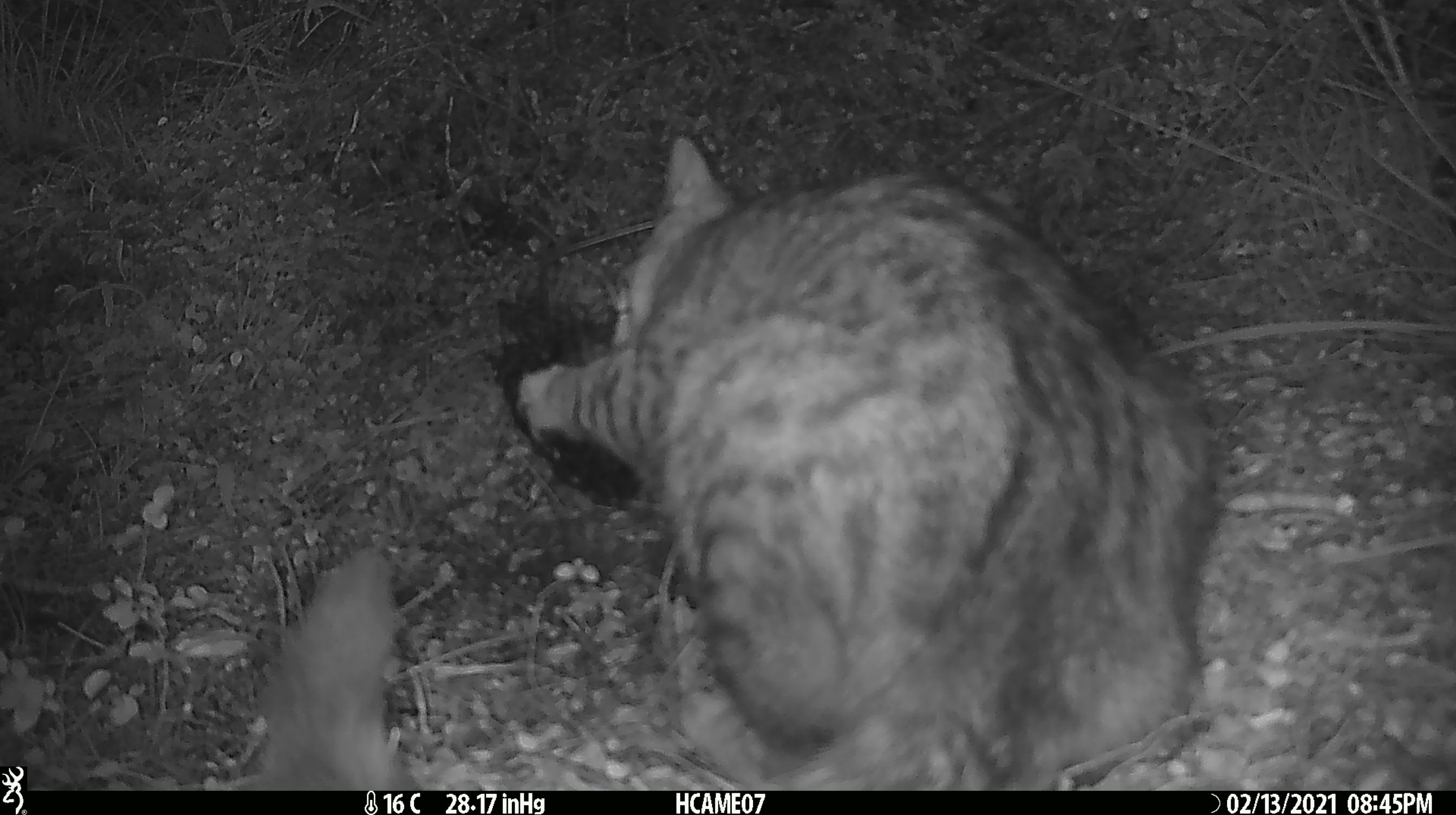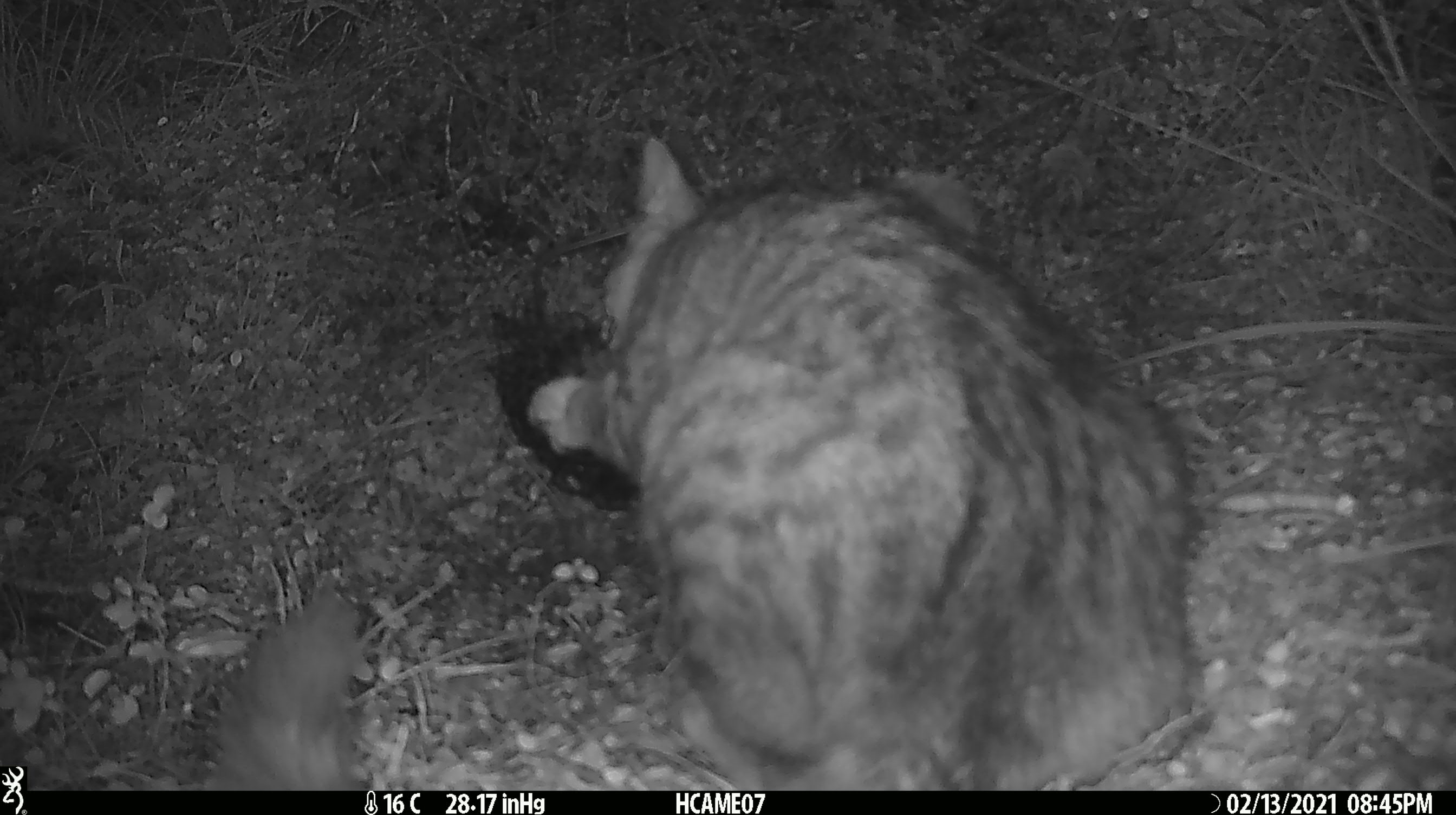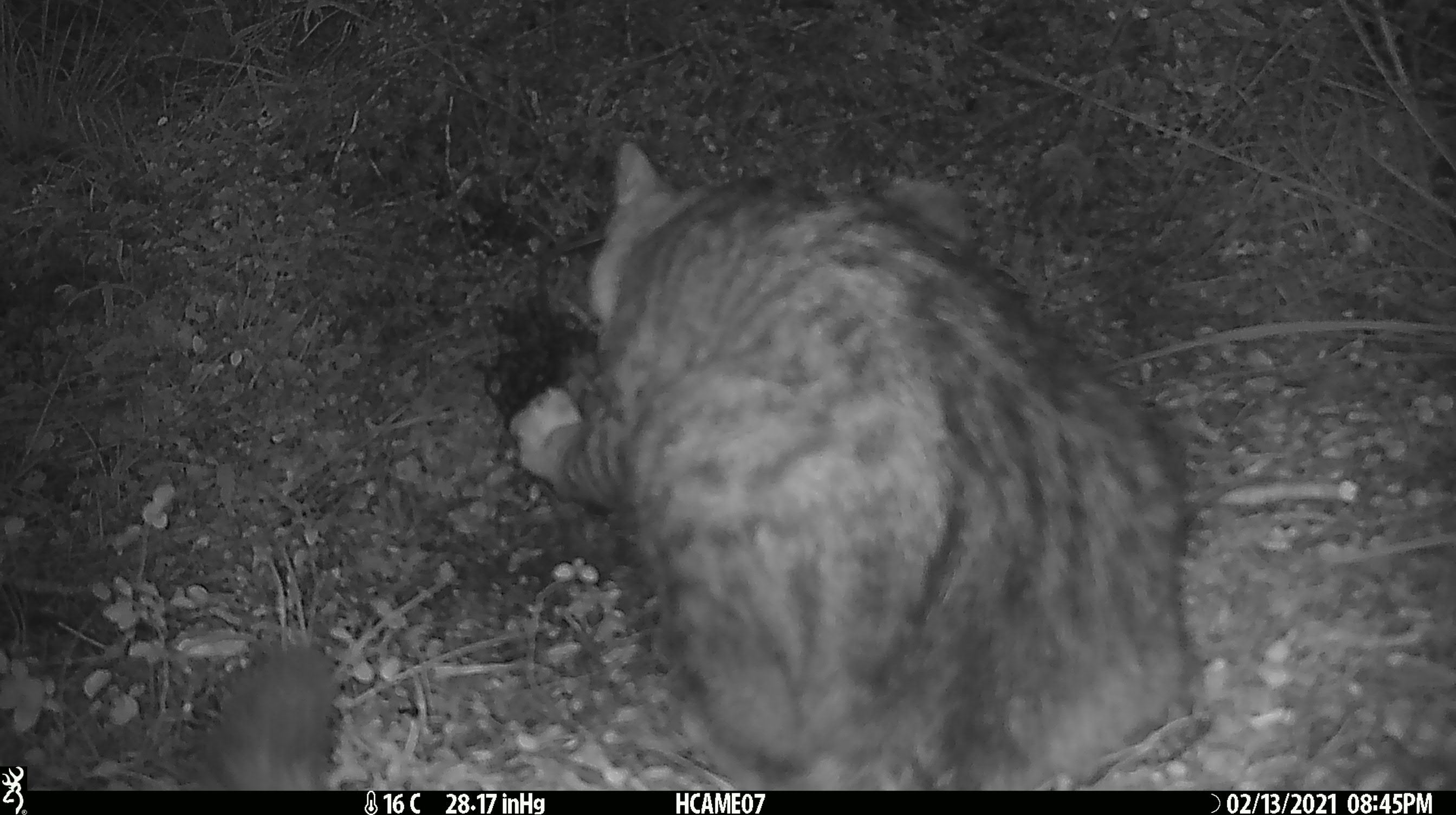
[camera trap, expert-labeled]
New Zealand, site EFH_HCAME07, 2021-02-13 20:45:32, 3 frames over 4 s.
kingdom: Animalia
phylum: Chordata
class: Mammalia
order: Carnivora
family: Felidae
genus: Felis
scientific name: Felis catus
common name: domestic cat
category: cat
Cat (domestic cat) (Felis catus).